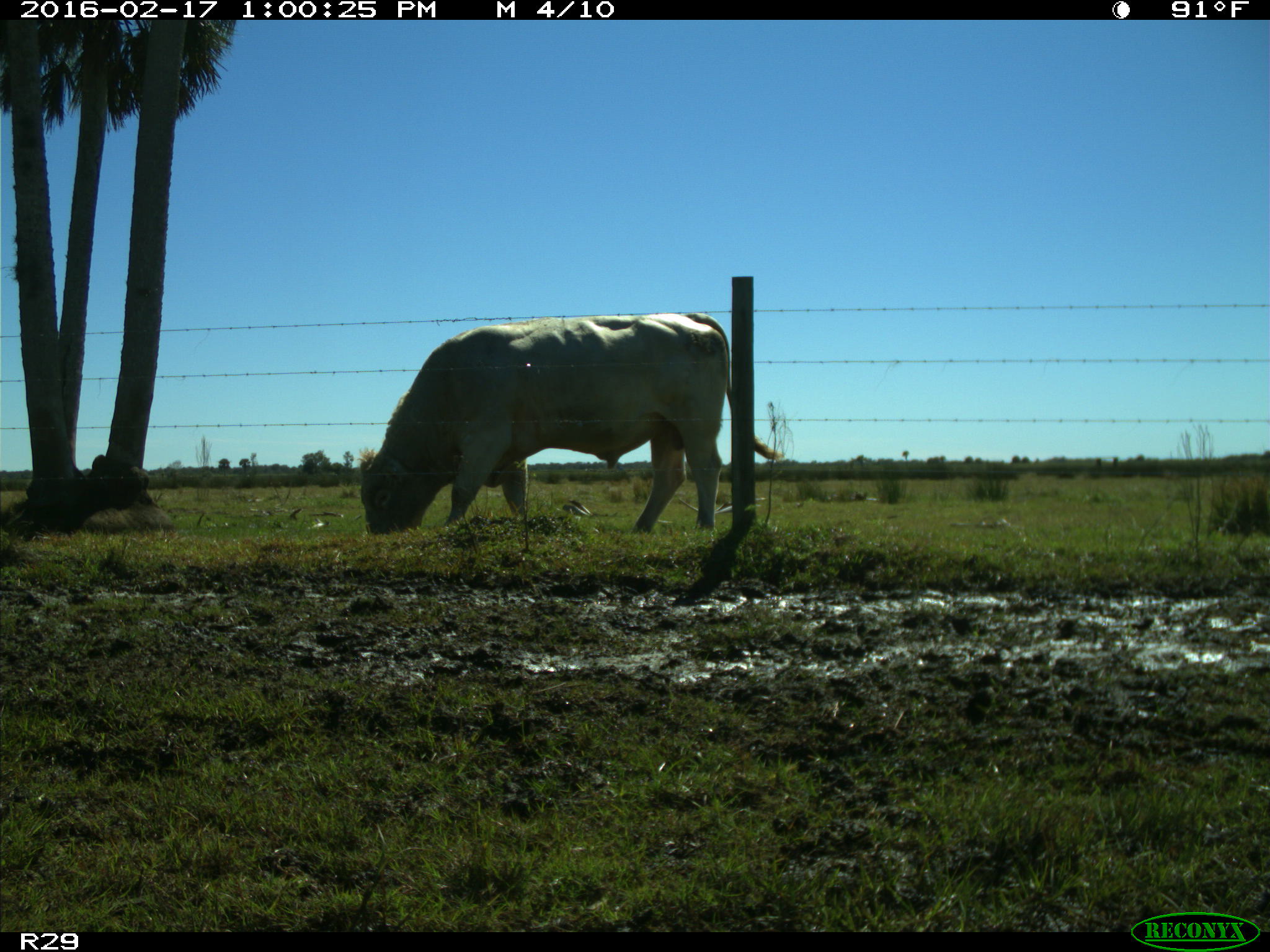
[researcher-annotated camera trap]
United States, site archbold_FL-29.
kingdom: Animalia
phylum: Chordata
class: Mammalia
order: Artiodactyla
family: Bovidae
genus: Bos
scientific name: Bos taurus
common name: domestic cow